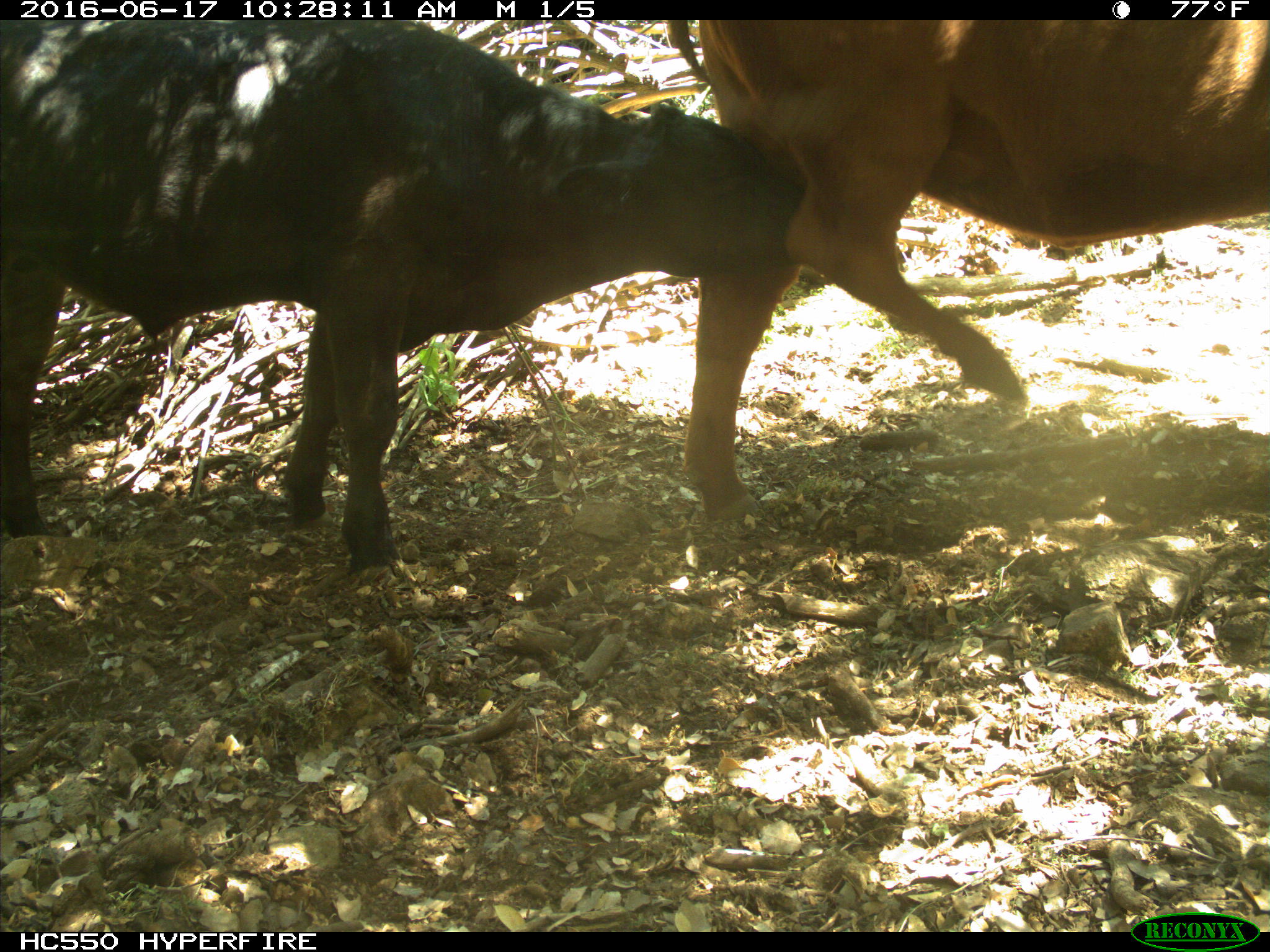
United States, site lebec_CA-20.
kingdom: Animalia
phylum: Chordata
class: Mammalia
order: Artiodactyla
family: Bovidae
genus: Bos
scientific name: Bos taurus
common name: domestic cow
Bos taurus (domestic cow).